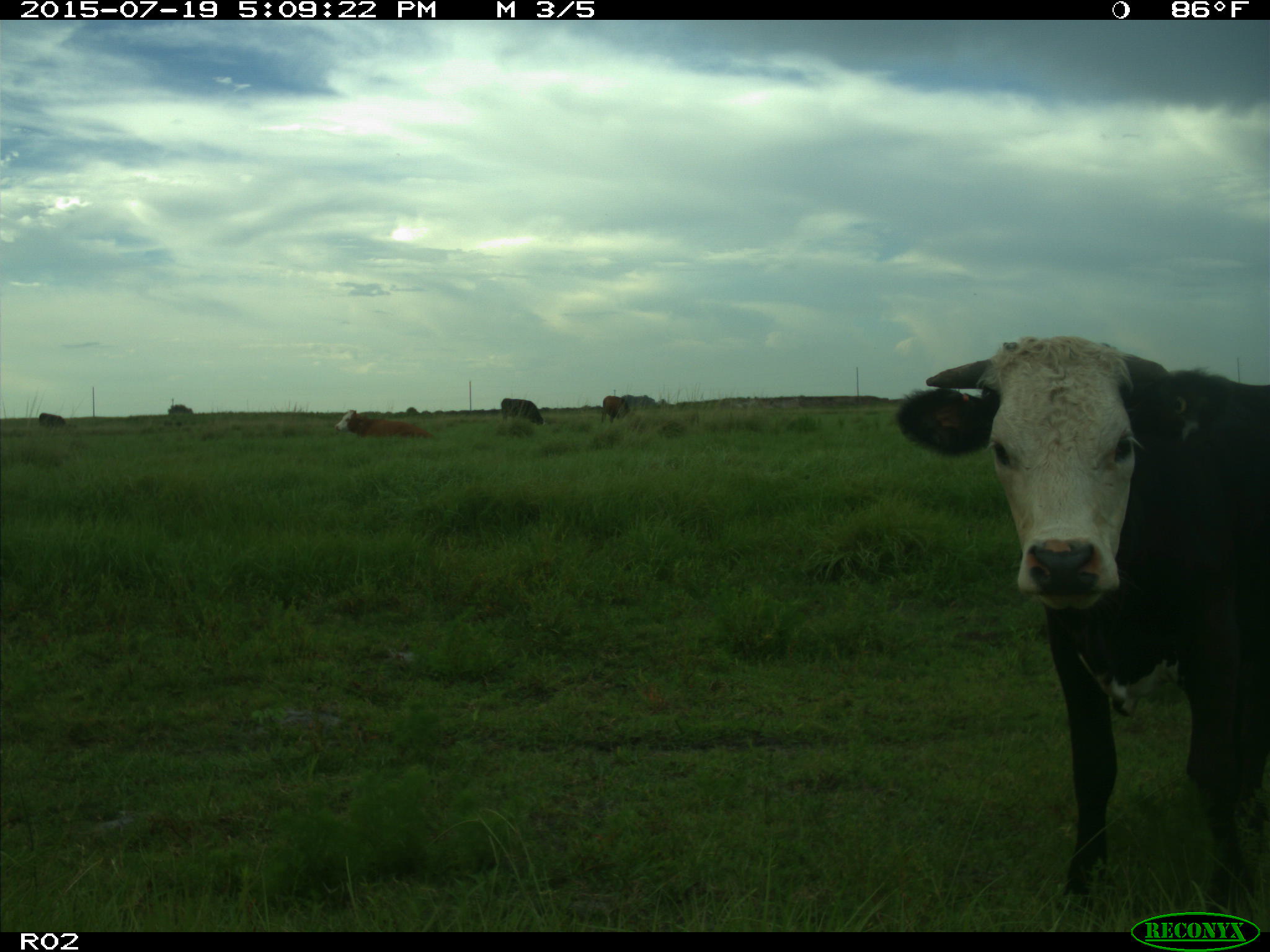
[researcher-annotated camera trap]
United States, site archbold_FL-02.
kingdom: Animalia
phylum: Chordata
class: Mammalia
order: Artiodactyla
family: Bovidae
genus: Bos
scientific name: Bos taurus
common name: domestic cow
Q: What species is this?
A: Bos taurus (domestic cow).